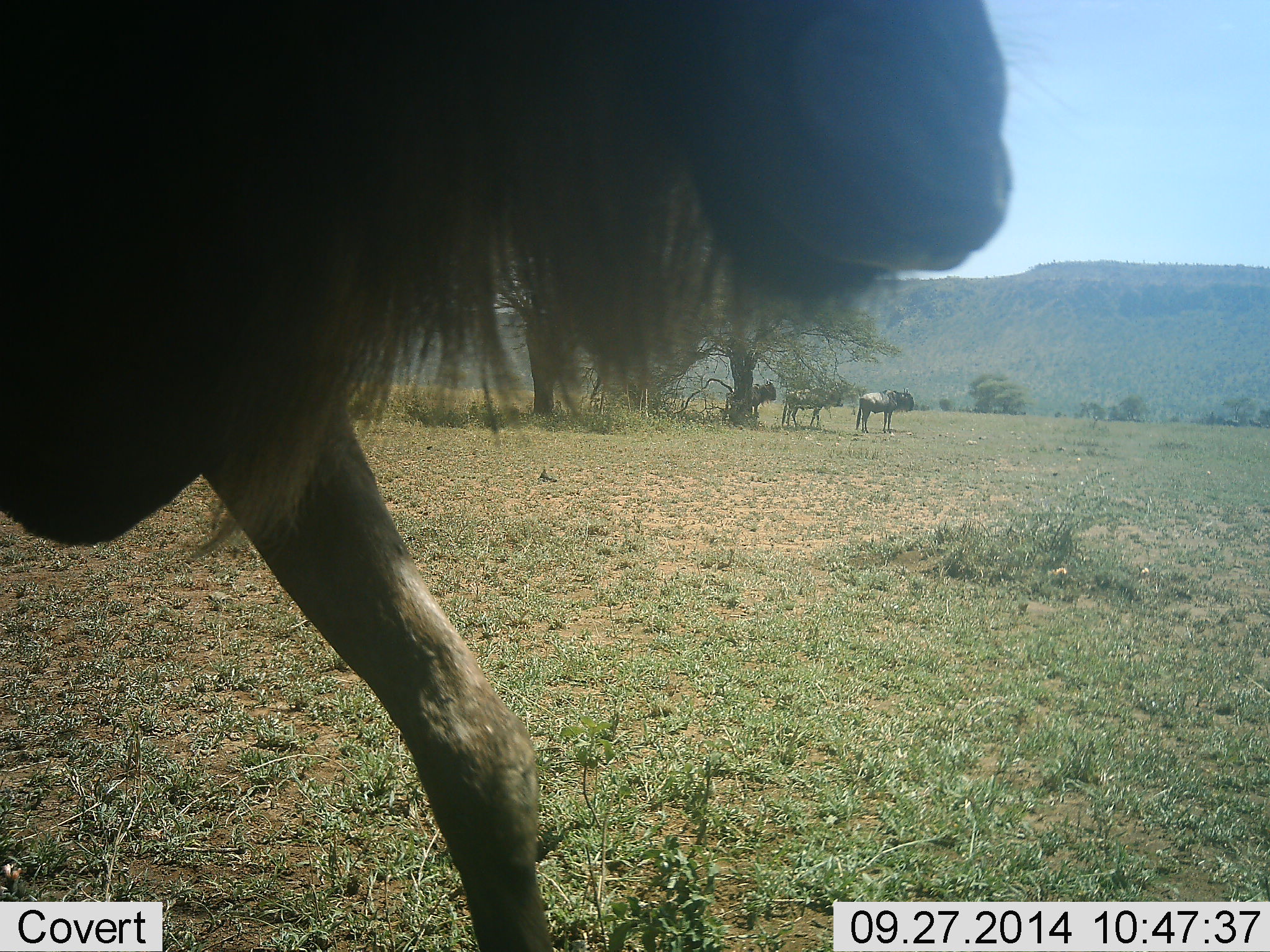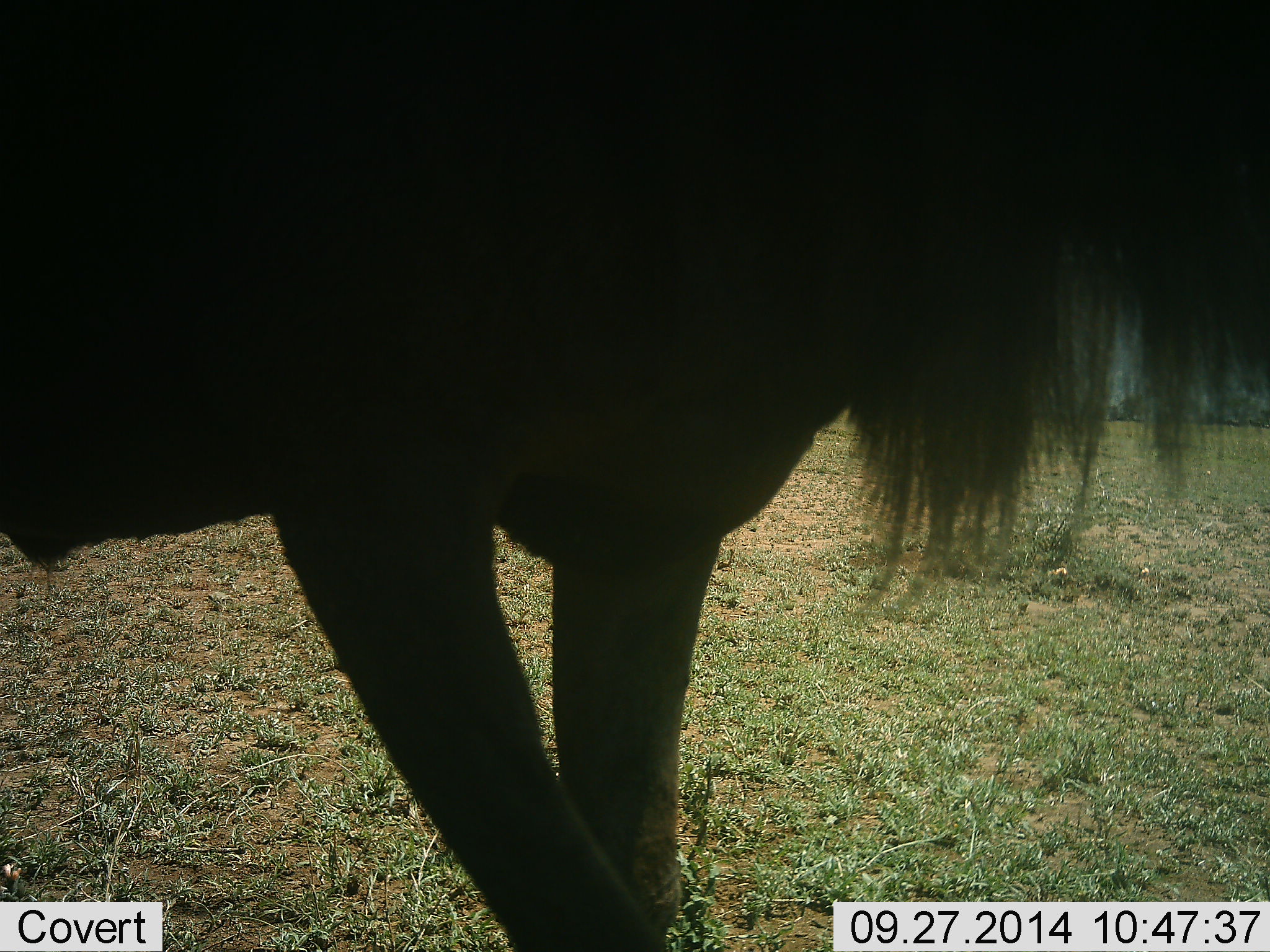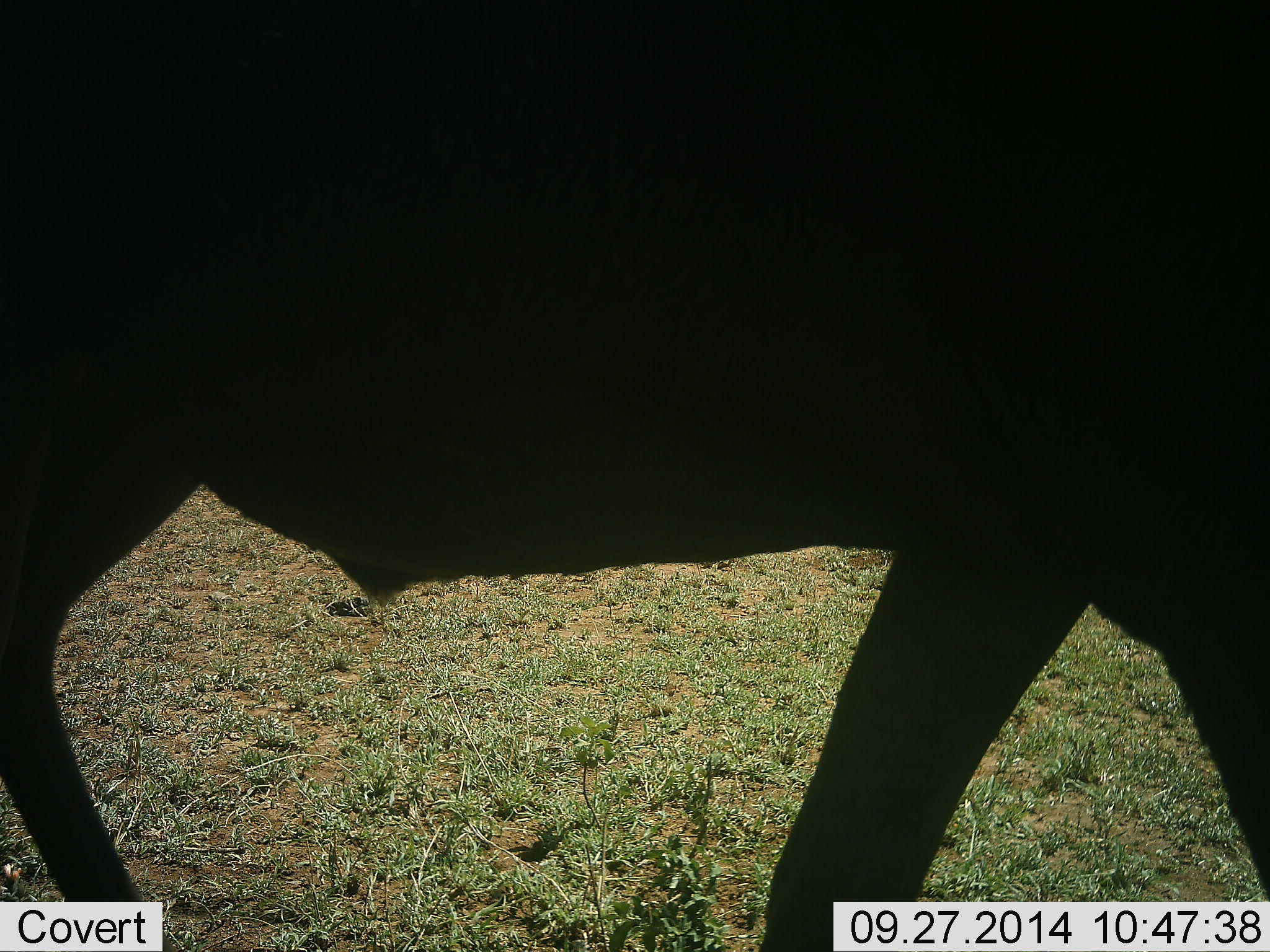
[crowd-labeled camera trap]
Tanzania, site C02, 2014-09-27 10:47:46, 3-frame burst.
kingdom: Animalia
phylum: Chordata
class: Mammalia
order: Artiodactyla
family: Bovidae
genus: Connochaetes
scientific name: Connochaetes taurinus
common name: blue wildebeest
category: wildebeest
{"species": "wildebeest (blue wildebeest) (Connochaetes taurinus)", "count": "3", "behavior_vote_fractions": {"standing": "50%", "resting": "10%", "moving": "70%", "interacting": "0%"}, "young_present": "0%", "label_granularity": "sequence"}